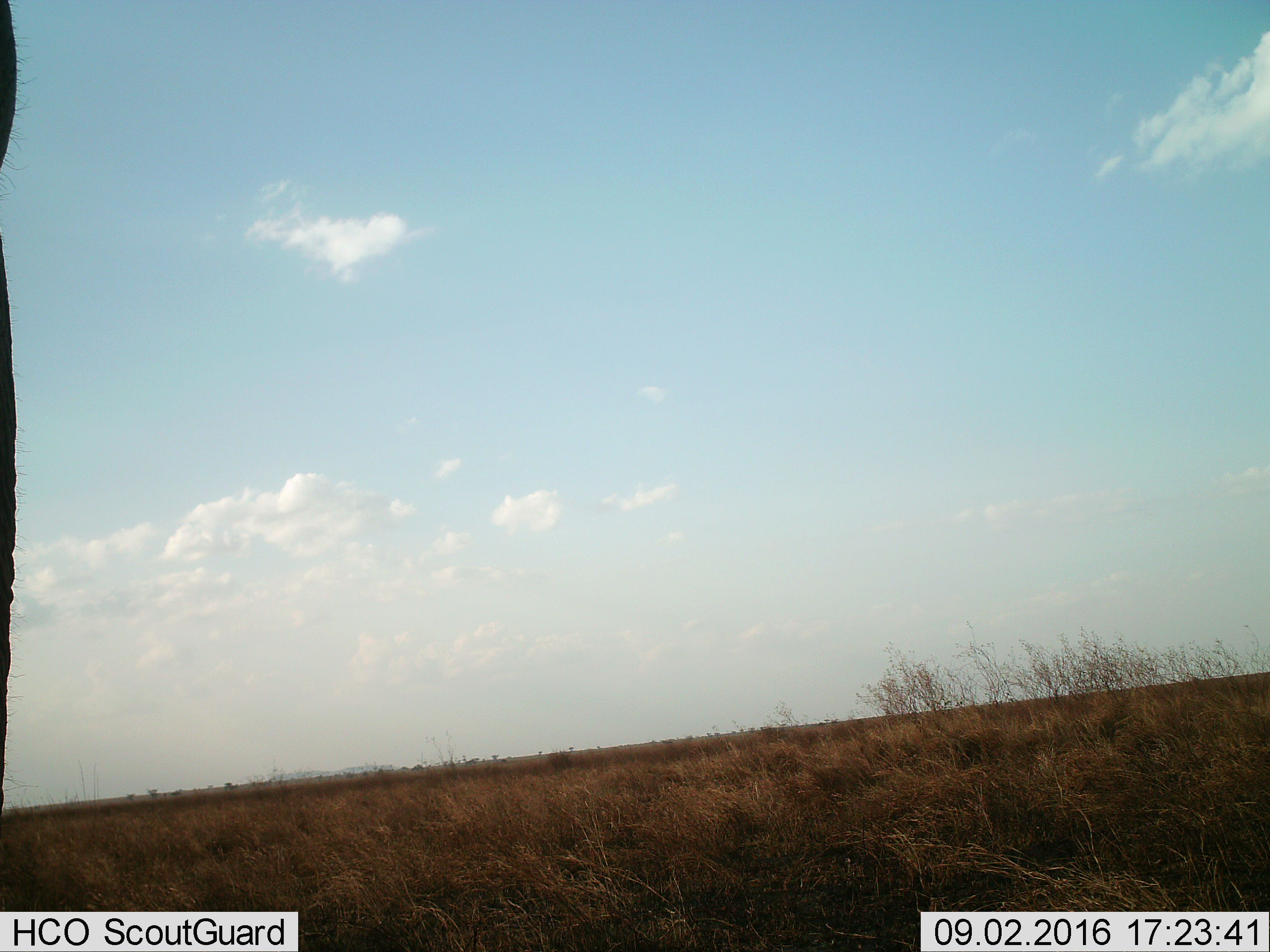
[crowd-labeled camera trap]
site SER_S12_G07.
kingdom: Animalia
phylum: Chordata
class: Mammalia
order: Proboscidea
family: Elephantidae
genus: Loxodonta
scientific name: Loxodonta africana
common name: african bush elephant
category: elephant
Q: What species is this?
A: Elephant (african bush elephant) (Loxodonta africana).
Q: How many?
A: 1.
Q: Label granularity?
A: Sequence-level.